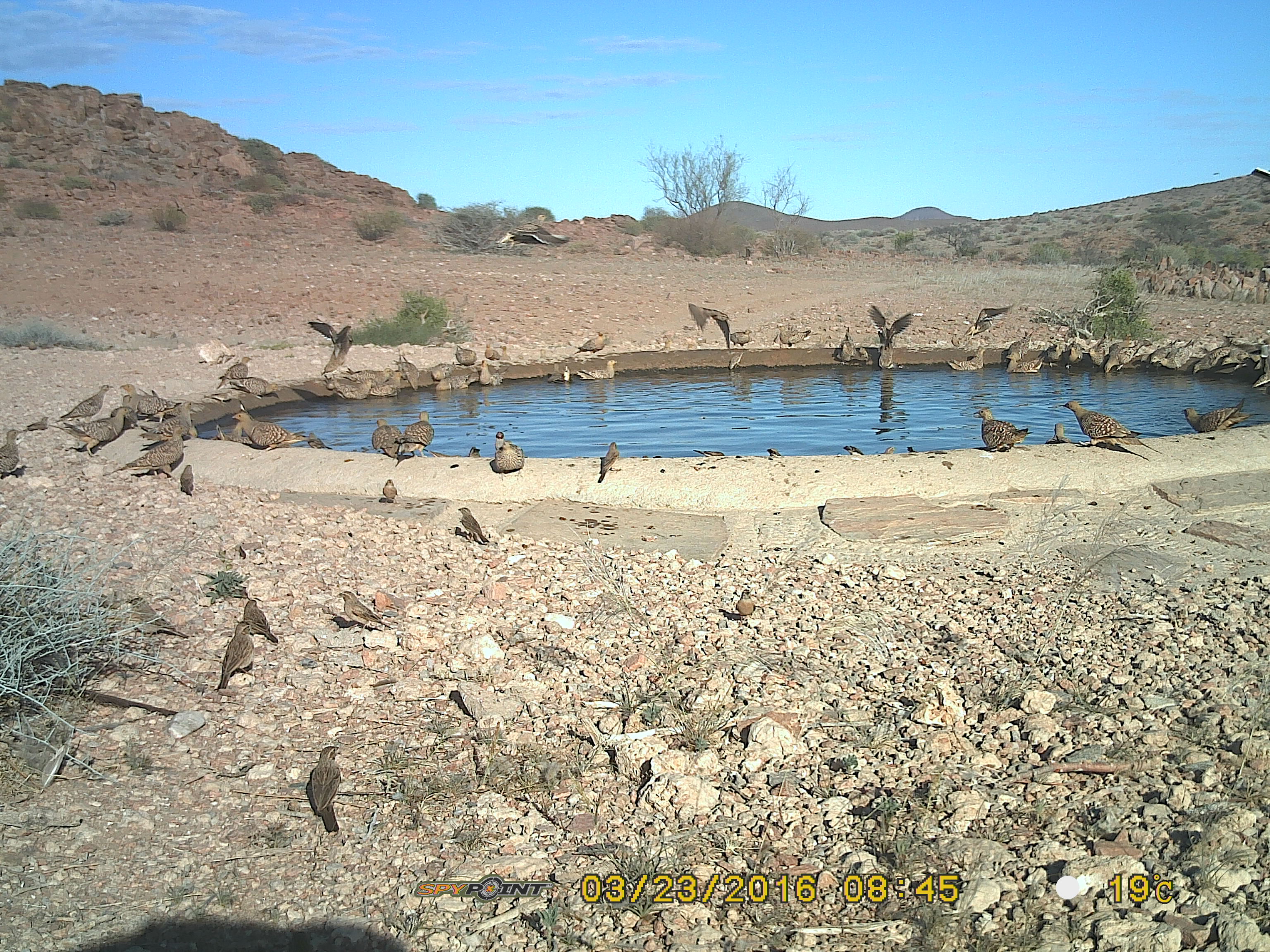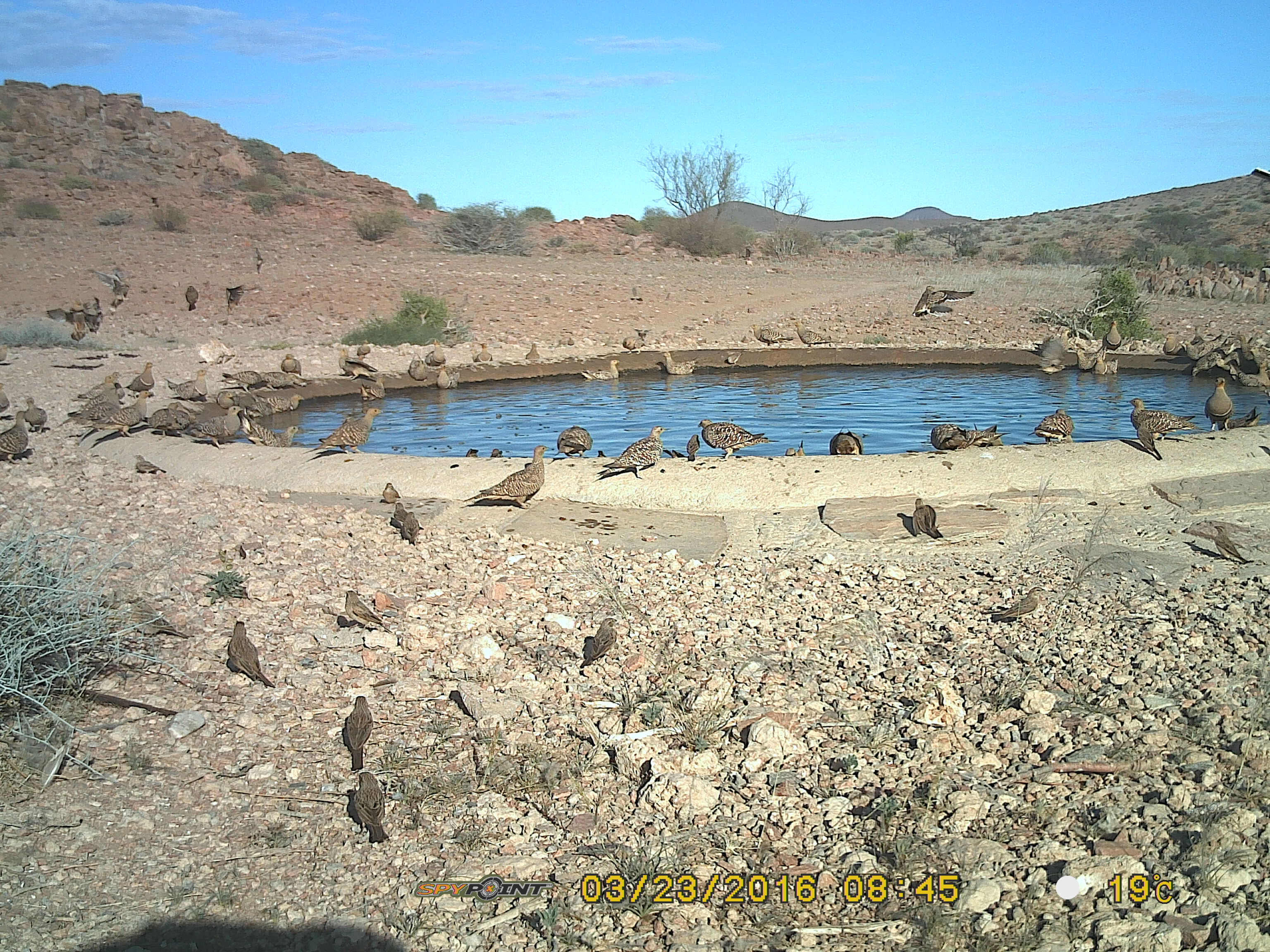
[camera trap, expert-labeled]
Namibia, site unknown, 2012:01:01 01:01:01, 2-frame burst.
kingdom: Animalia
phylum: Chordata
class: Aves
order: Pterocliformes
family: Pteroclidae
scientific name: Pteroclidae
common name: sandgrouse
Pteroclidae (sandgrouse).